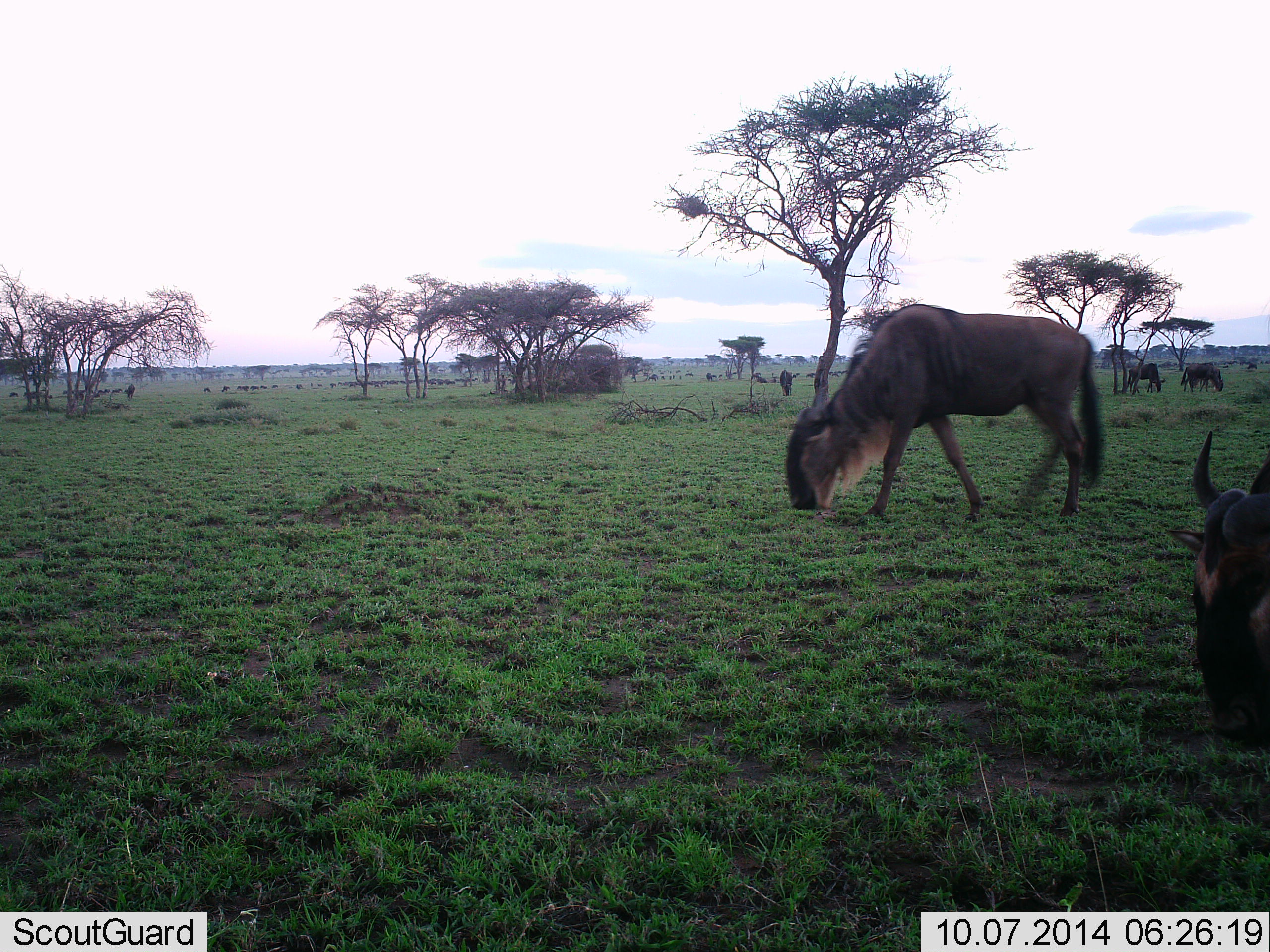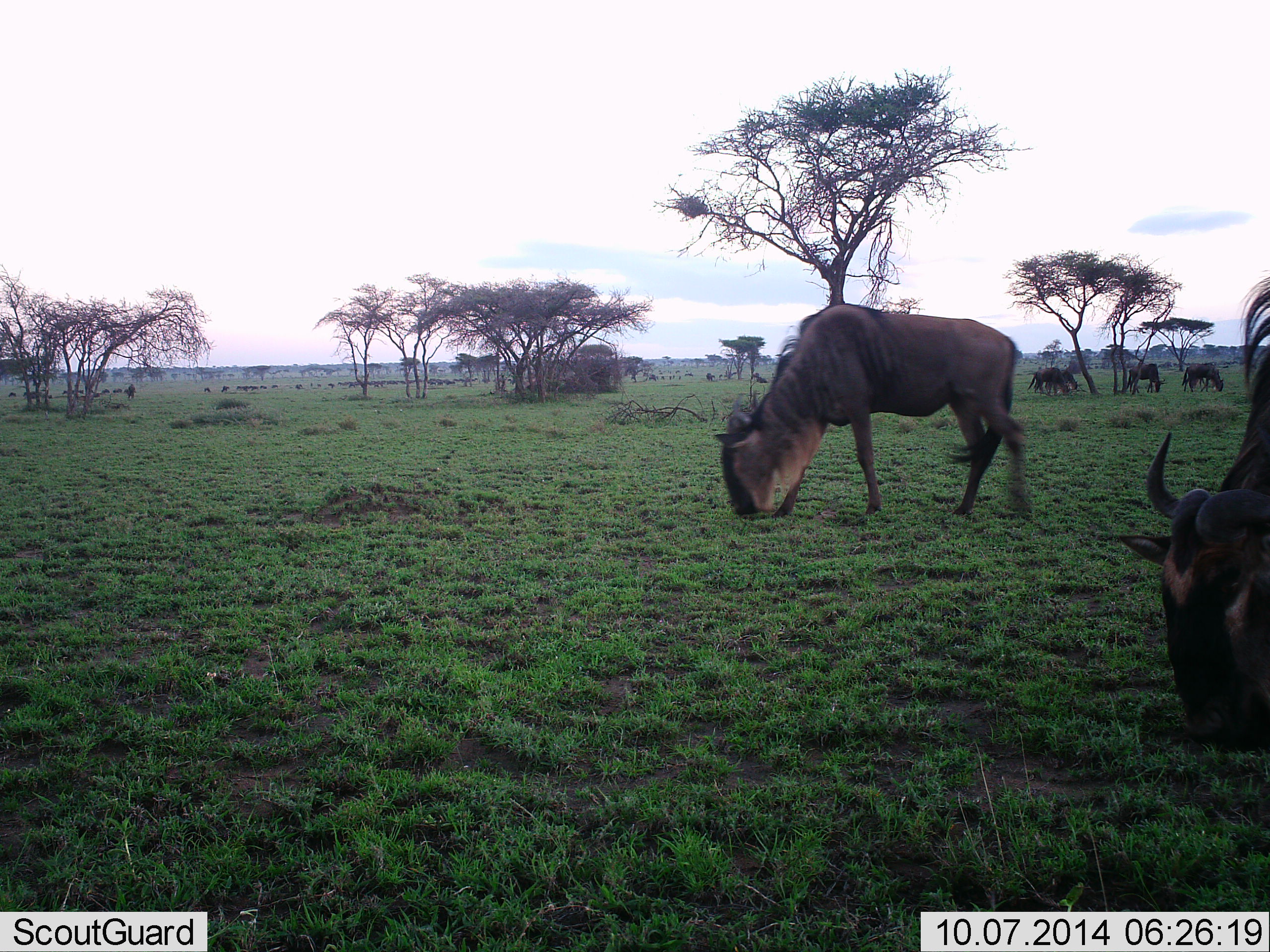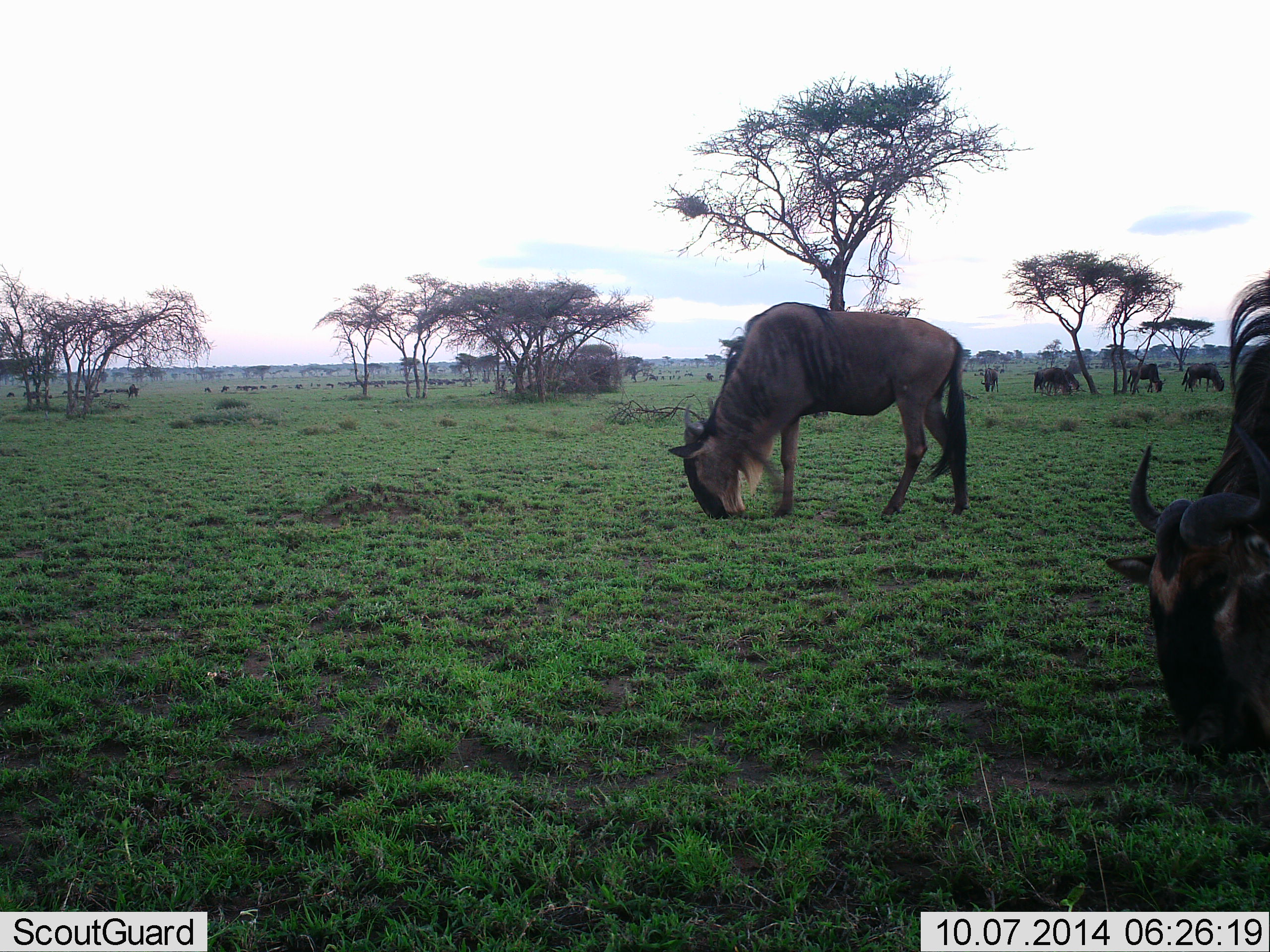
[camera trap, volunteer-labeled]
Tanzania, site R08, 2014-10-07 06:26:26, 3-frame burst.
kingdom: Animalia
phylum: Chordata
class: Mammalia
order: Artiodactyla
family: Bovidae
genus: Connochaetes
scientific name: Connochaetes taurinus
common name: blue wildebeest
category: wildebeest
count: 11-50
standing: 30%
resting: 0%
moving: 50%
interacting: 0%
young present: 0%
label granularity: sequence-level